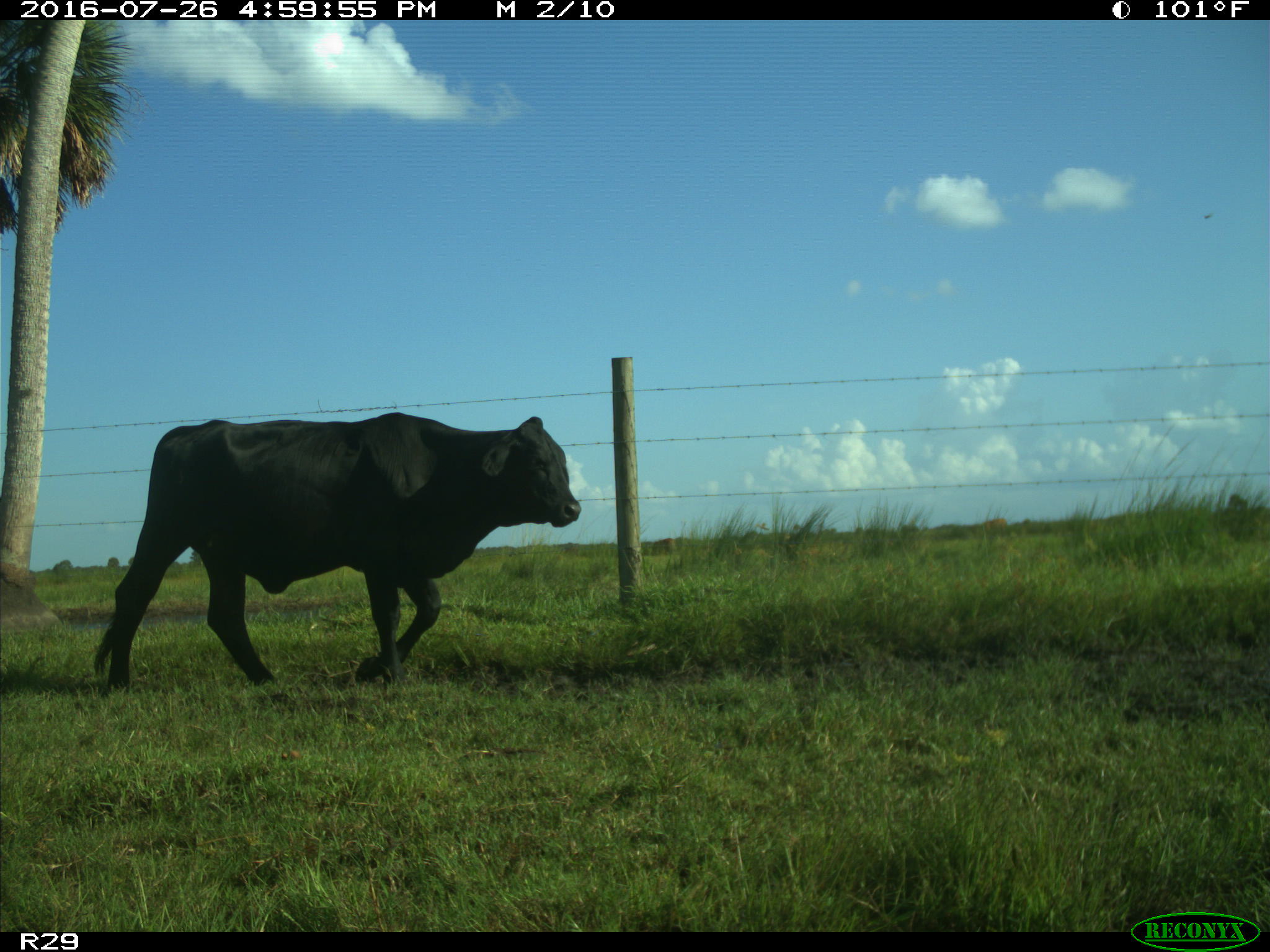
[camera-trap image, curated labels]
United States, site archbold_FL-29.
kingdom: Animalia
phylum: Chordata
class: Mammalia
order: Artiodactyla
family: Bovidae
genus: Bos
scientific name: Bos taurus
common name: domestic cow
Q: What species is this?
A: Bos taurus (domestic cow).